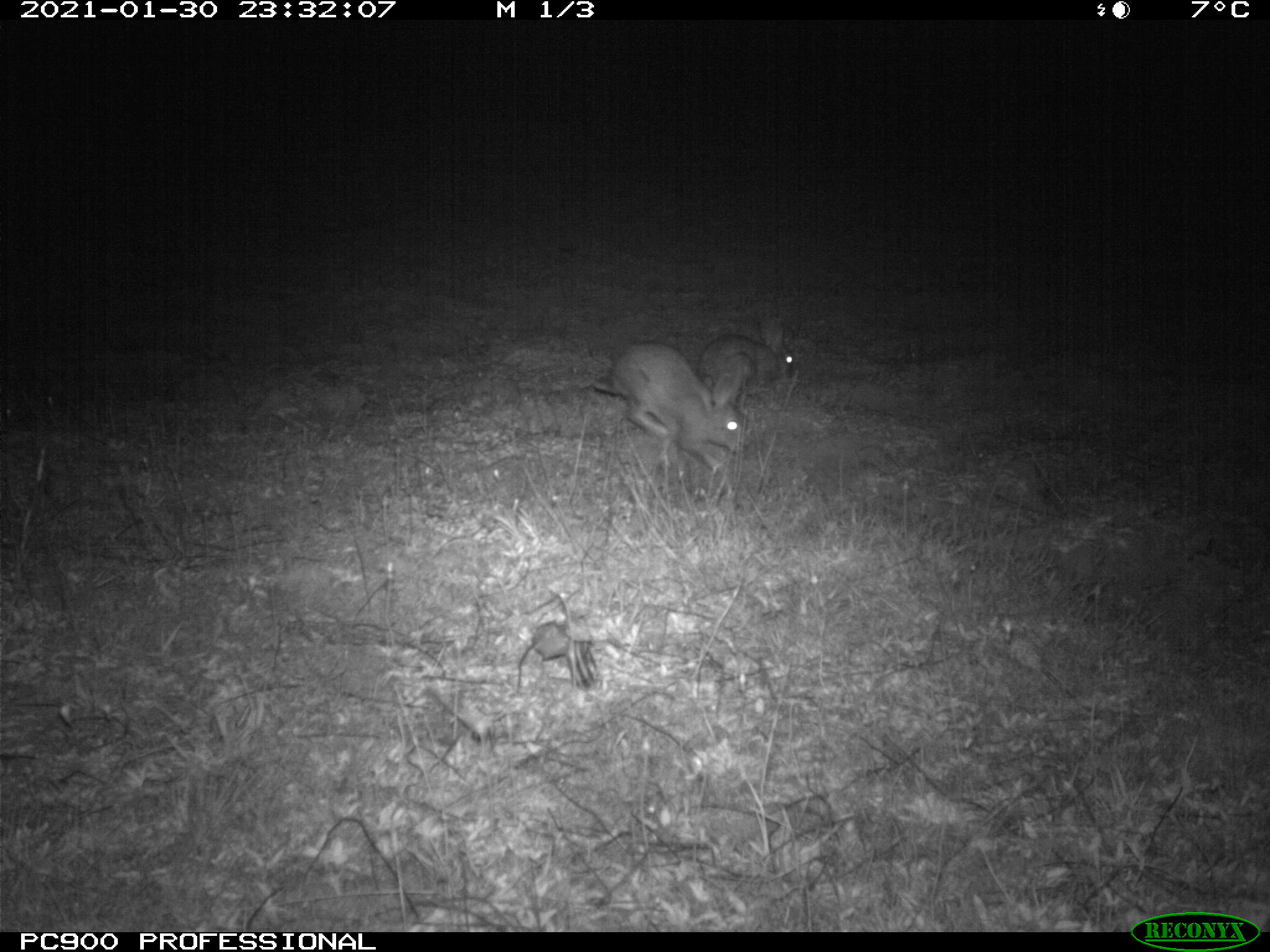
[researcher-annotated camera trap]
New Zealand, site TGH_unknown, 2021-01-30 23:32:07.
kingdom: Animalia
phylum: Chordata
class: Mammalia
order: Lagomorpha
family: Leporidae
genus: Oryctolagus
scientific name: Oryctolagus cuniculus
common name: european rabbit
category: rabbit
Rabbit (european rabbit) (Oryctolagus cuniculus).